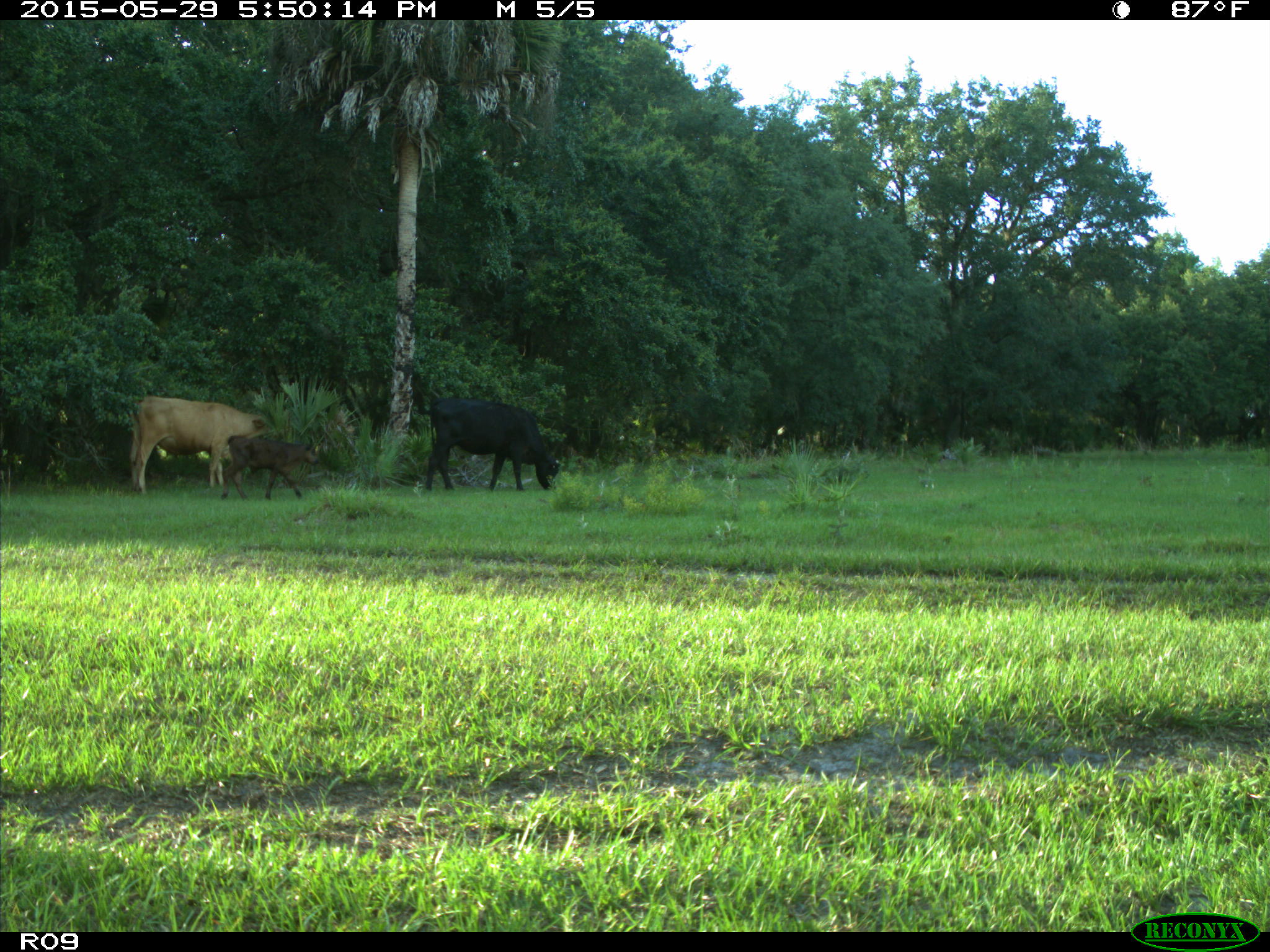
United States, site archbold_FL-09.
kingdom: Animalia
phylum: Chordata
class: Mammalia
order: Artiodactyla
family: Bovidae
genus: Bos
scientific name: Bos taurus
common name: domestic cow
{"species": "Bos taurus (domestic cow)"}